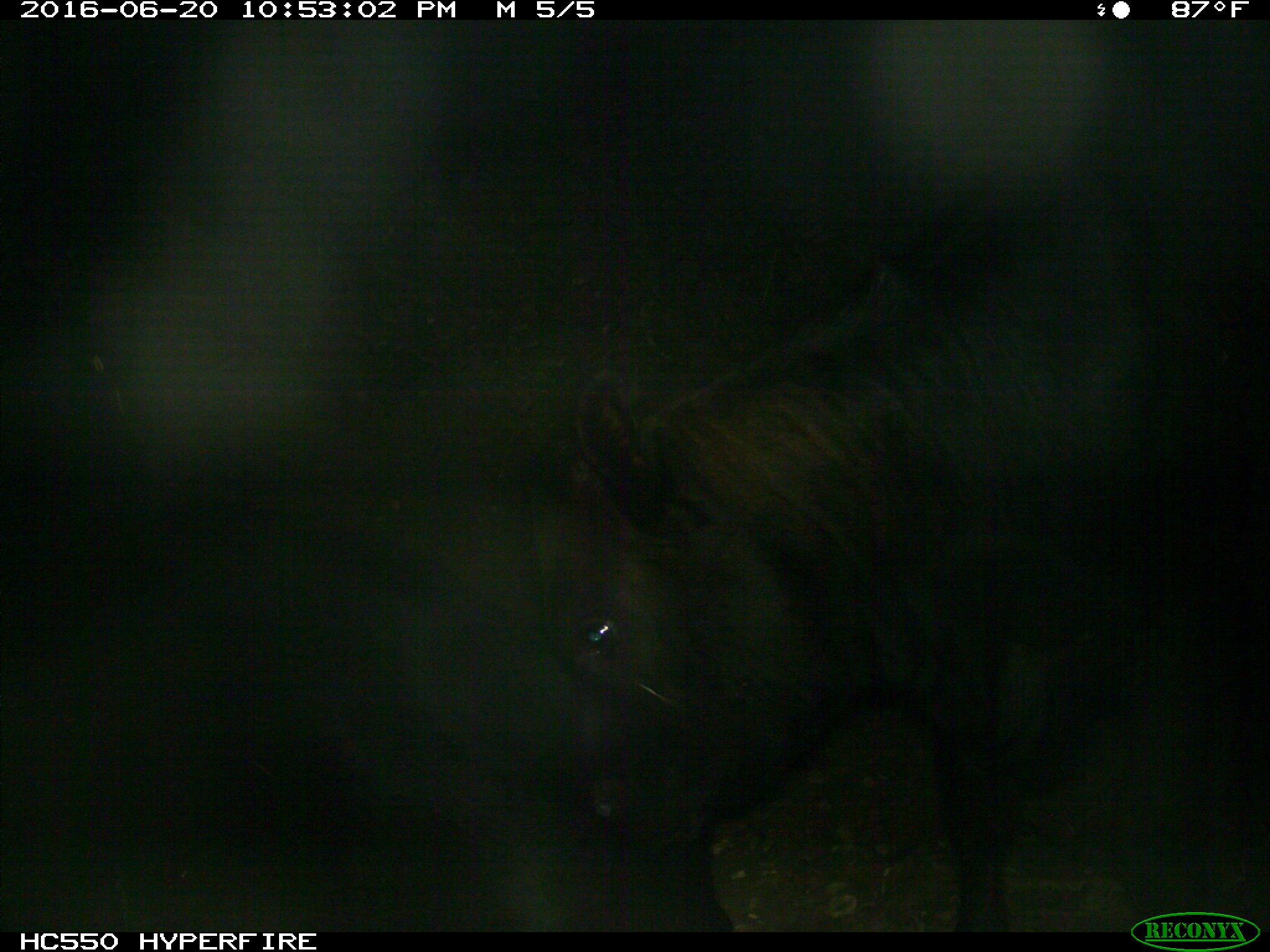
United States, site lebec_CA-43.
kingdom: Animalia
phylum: Chordata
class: Mammalia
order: Artiodactyla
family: Bovidae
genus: Bos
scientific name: Bos taurus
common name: domestic cow